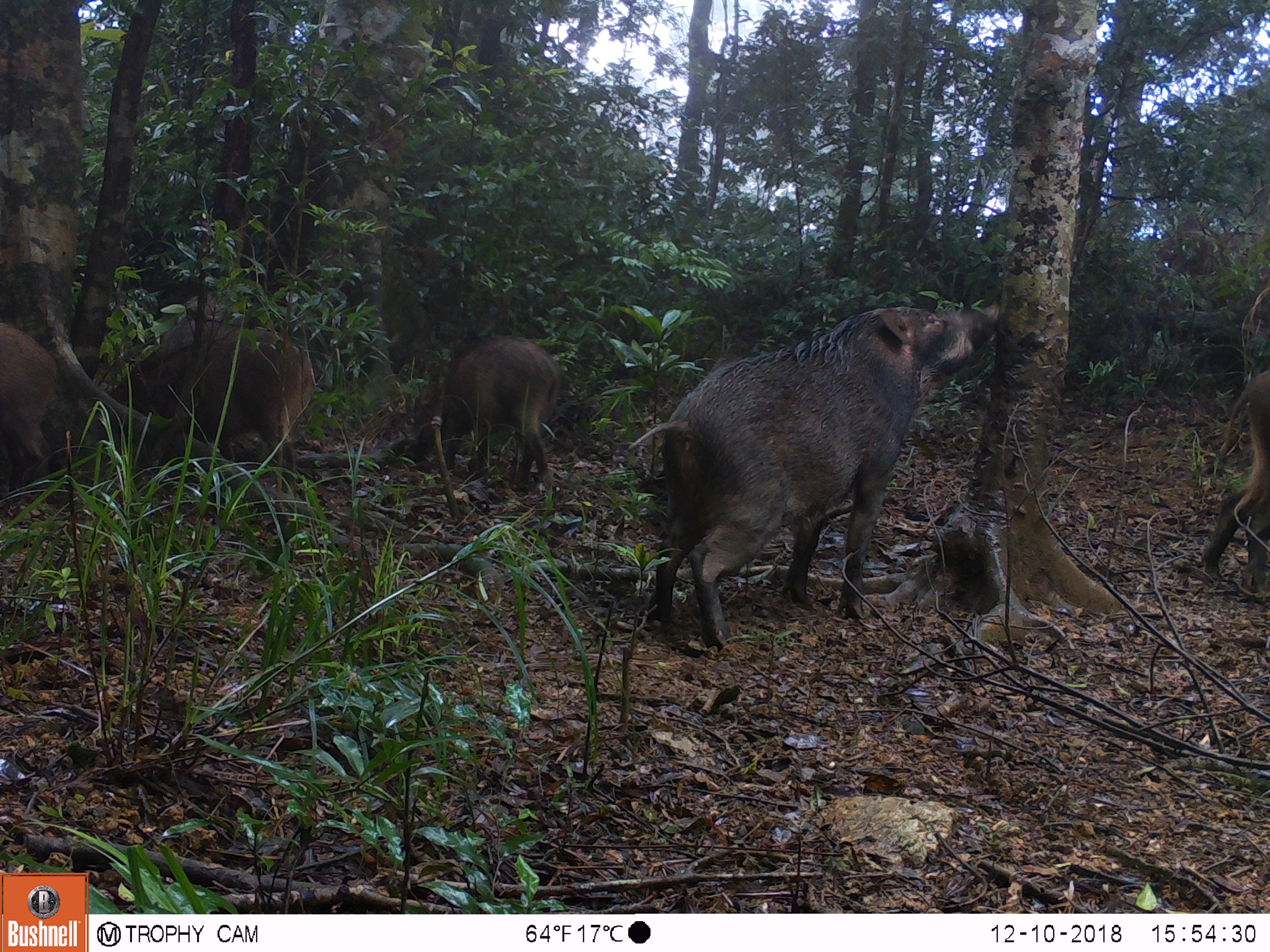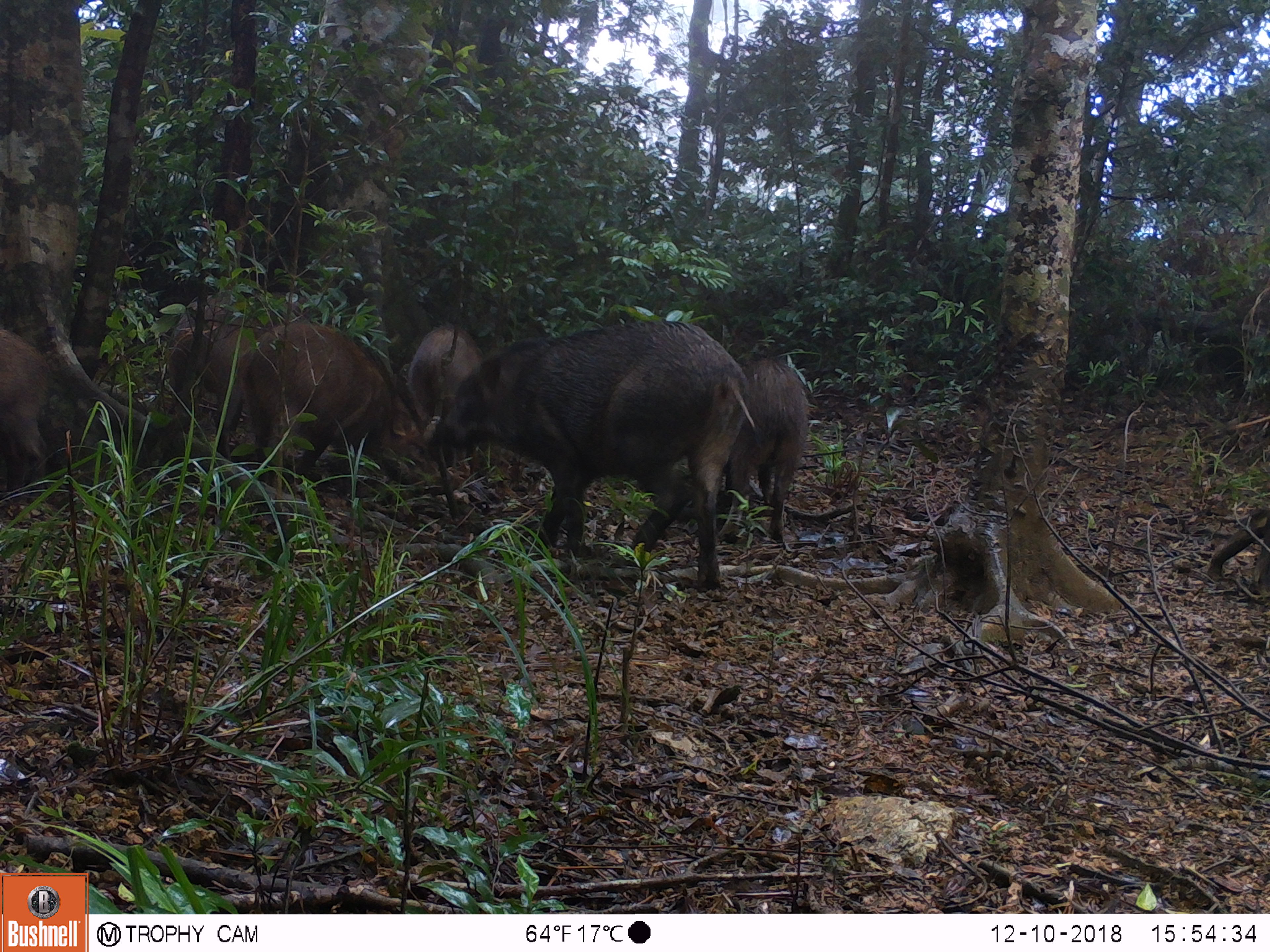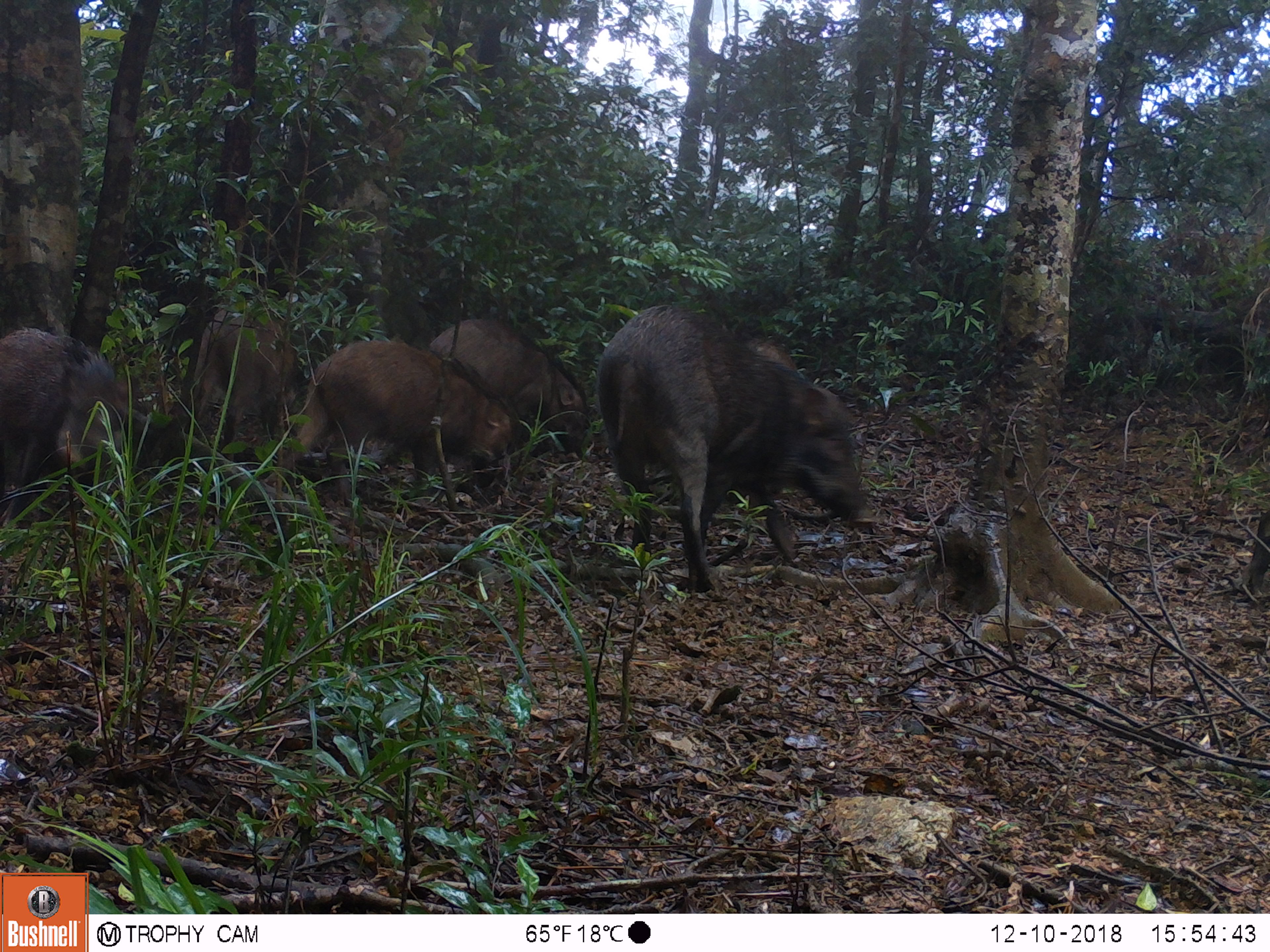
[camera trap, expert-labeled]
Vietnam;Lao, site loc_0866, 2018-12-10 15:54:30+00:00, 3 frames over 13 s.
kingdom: Animalia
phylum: Chordata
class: Mammalia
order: Artiodactyla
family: Suidae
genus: Sus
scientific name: Sus scrofa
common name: eurasian wild pig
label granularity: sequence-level